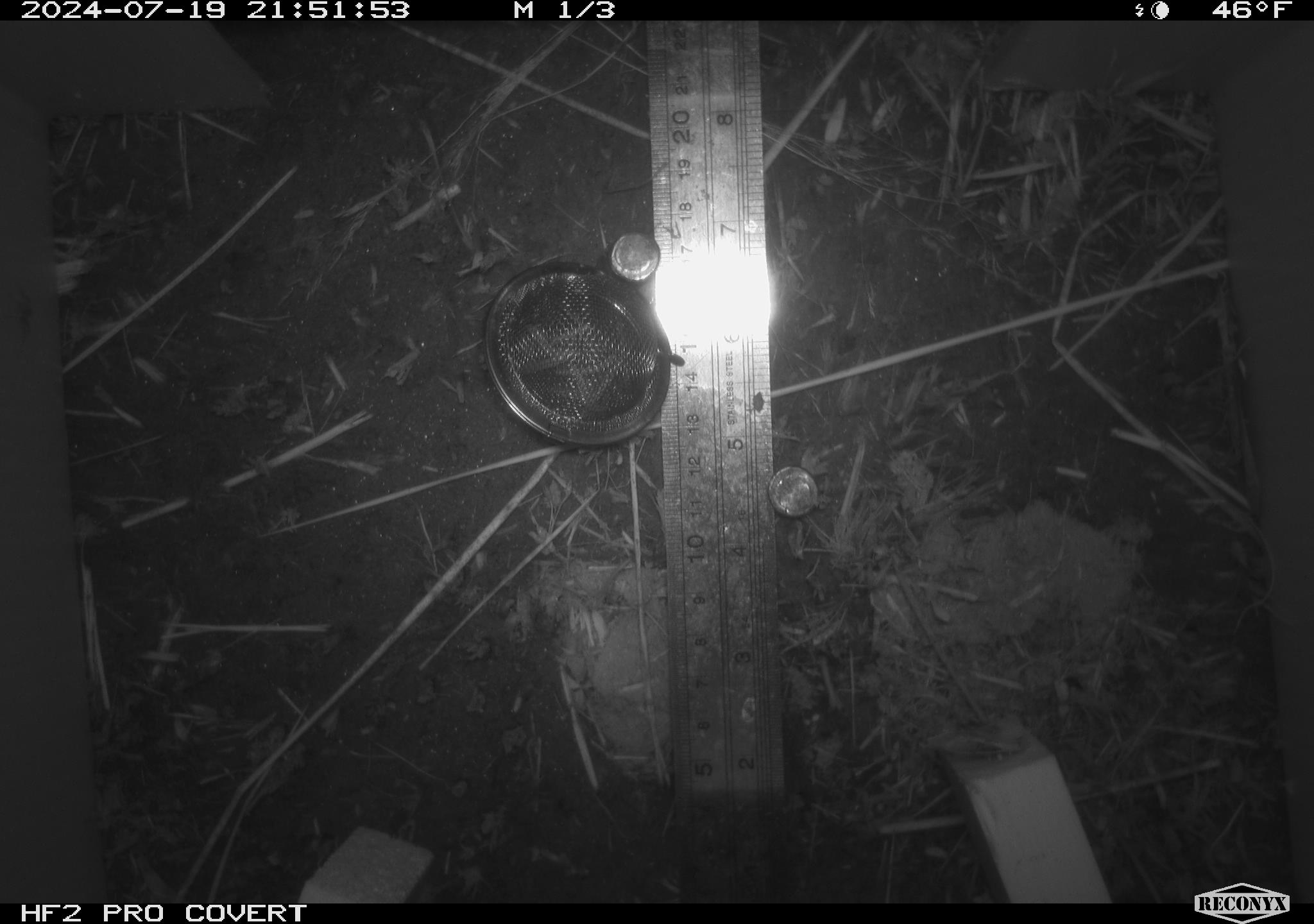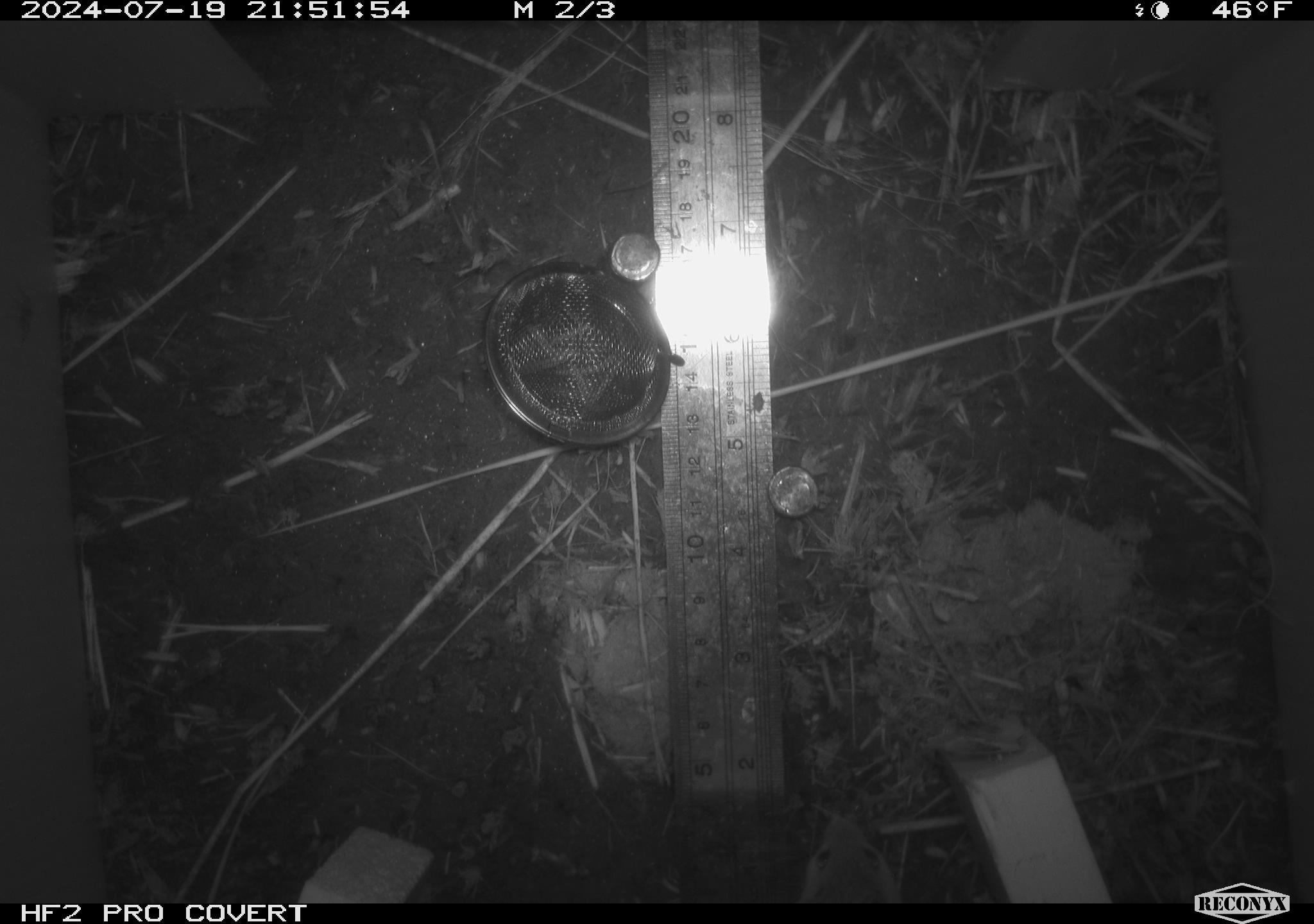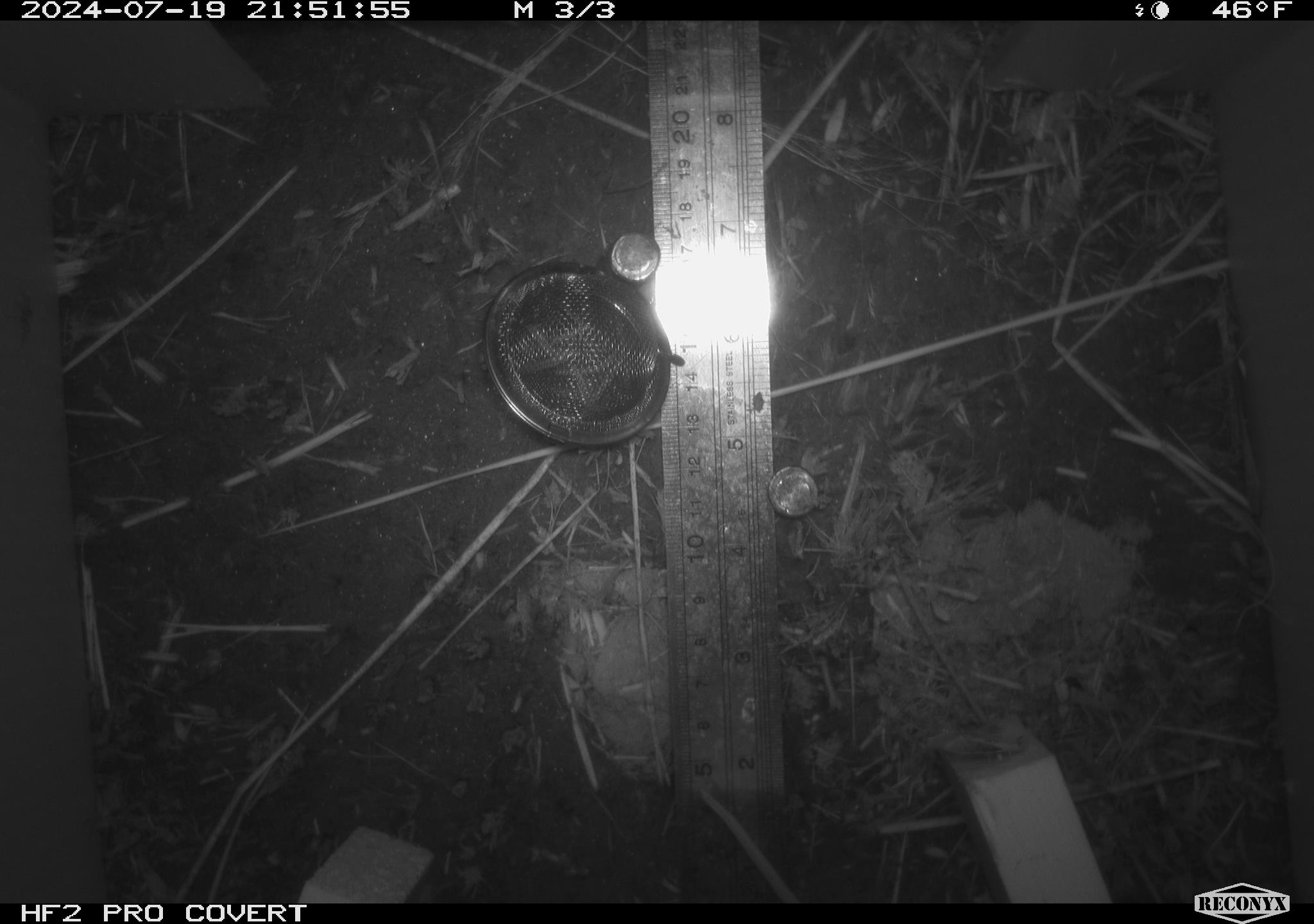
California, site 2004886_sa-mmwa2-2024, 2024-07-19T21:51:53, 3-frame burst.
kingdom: Animalia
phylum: Chordata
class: Mammalia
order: Rodentia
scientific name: Rodentia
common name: mouse species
Mouse species (Rodentia).